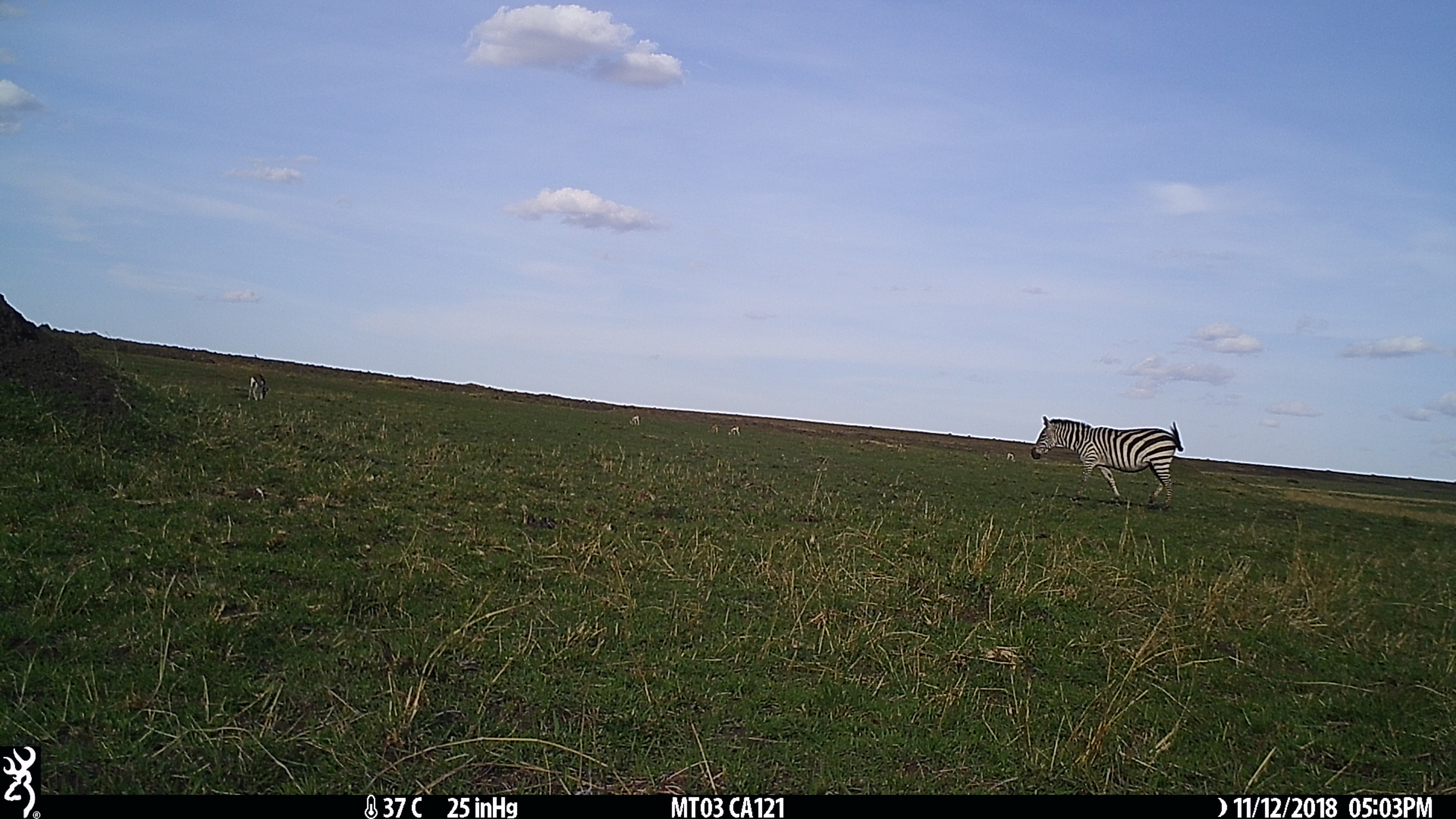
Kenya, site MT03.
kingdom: Animalia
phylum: Chordata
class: Mammalia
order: Perissodactyla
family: Equidae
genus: Equus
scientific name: Equus quagga burchellii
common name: burchell's zebra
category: zebra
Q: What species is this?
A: Zebra (burchell's zebra) (Equus quagga burchellii).